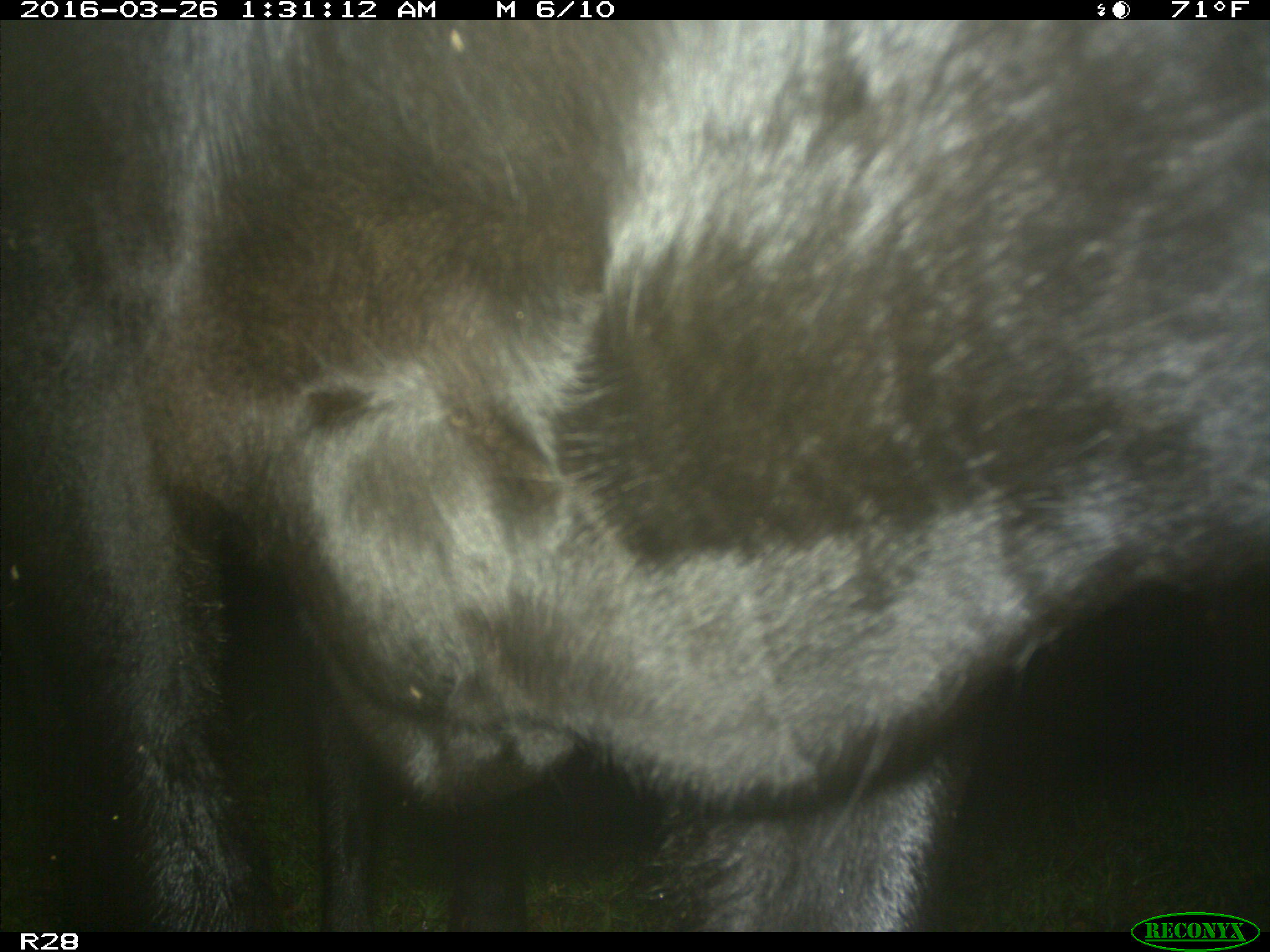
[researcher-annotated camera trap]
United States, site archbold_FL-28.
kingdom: Animalia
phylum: Chordata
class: Mammalia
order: Artiodactyla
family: Bovidae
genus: Bos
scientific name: Bos taurus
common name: domestic cow